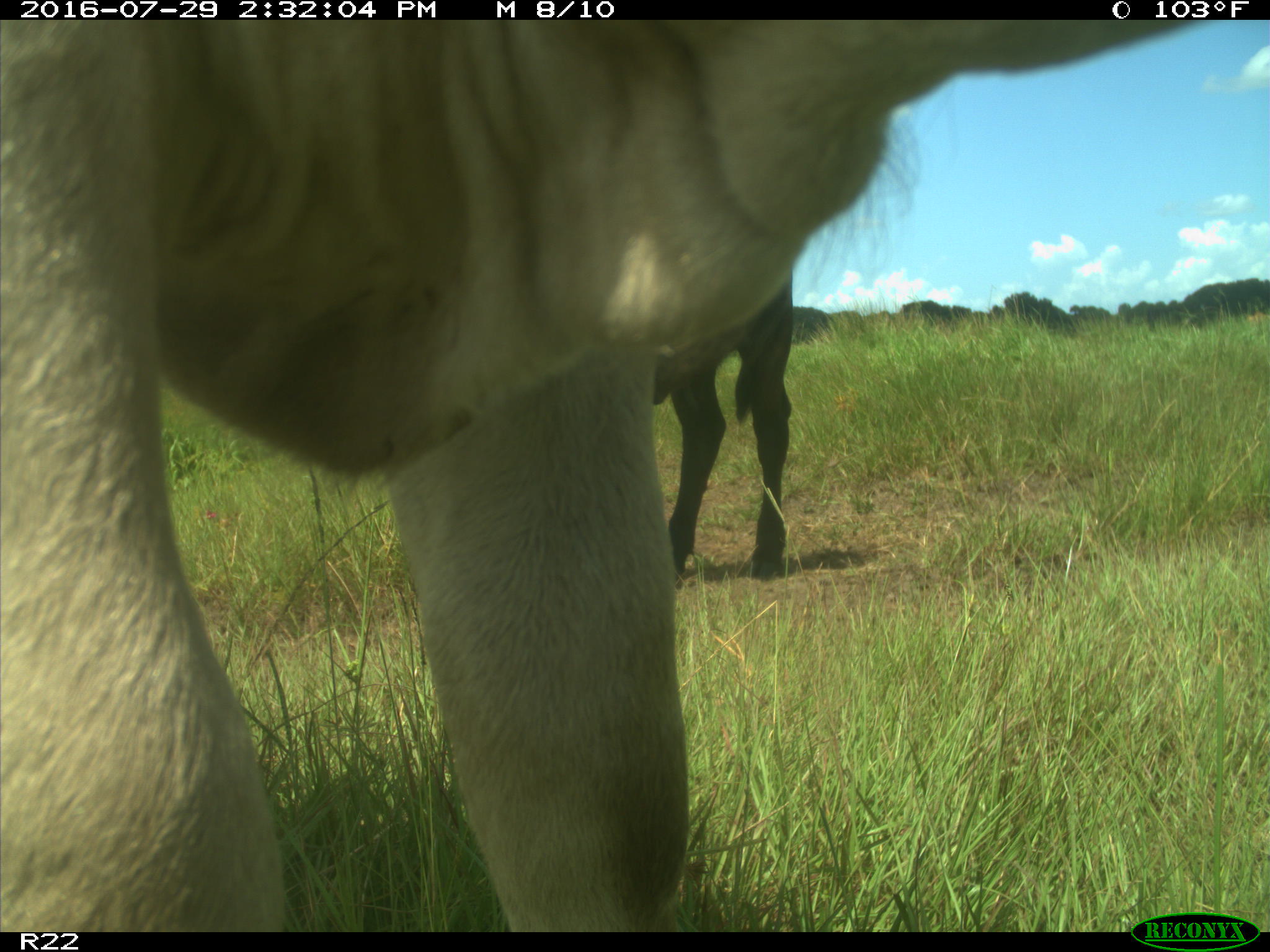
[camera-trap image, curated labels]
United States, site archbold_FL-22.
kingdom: Animalia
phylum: Chordata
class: Mammalia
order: Artiodactyla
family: Bovidae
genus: Bos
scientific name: Bos taurus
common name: domestic cow